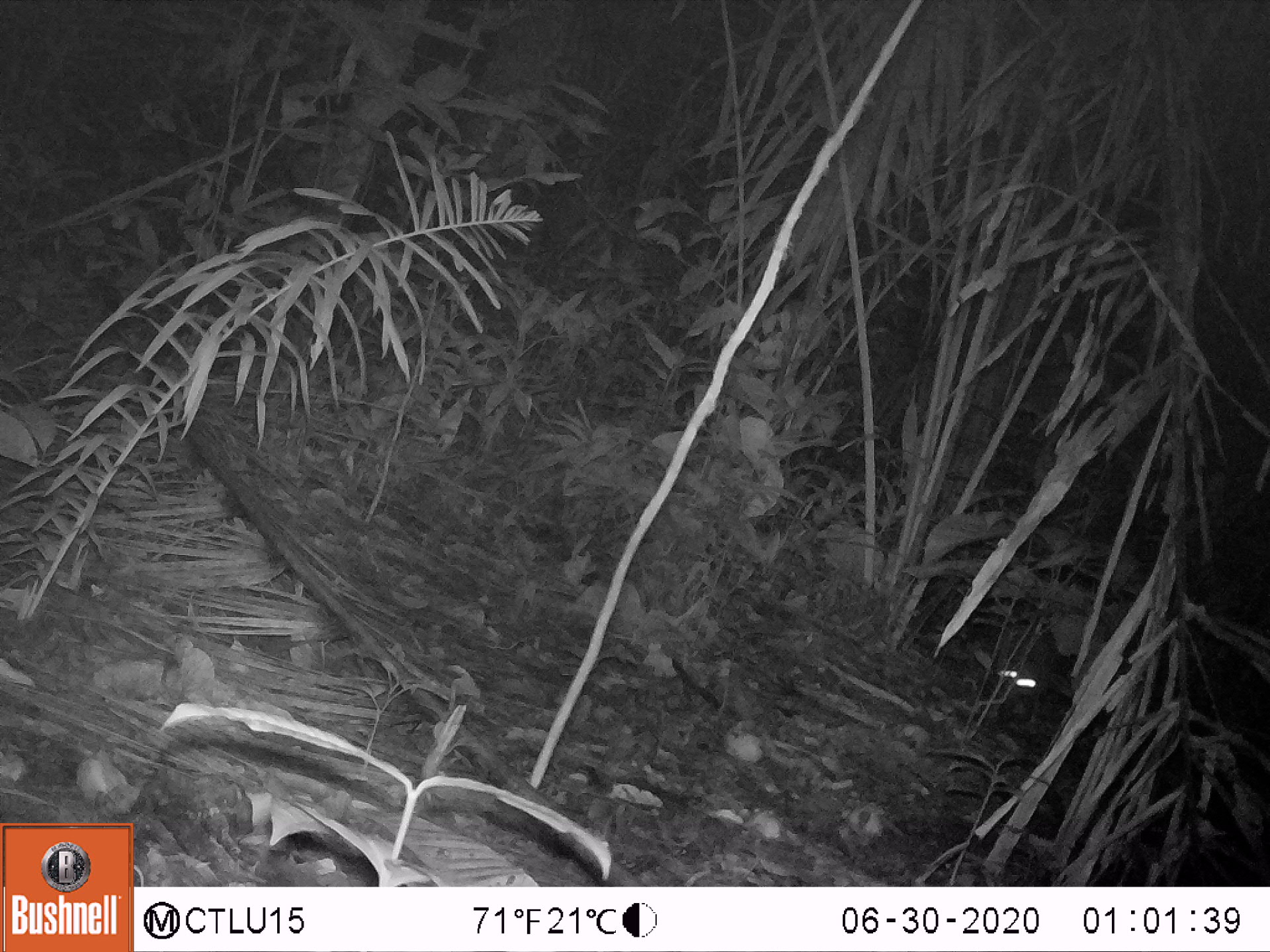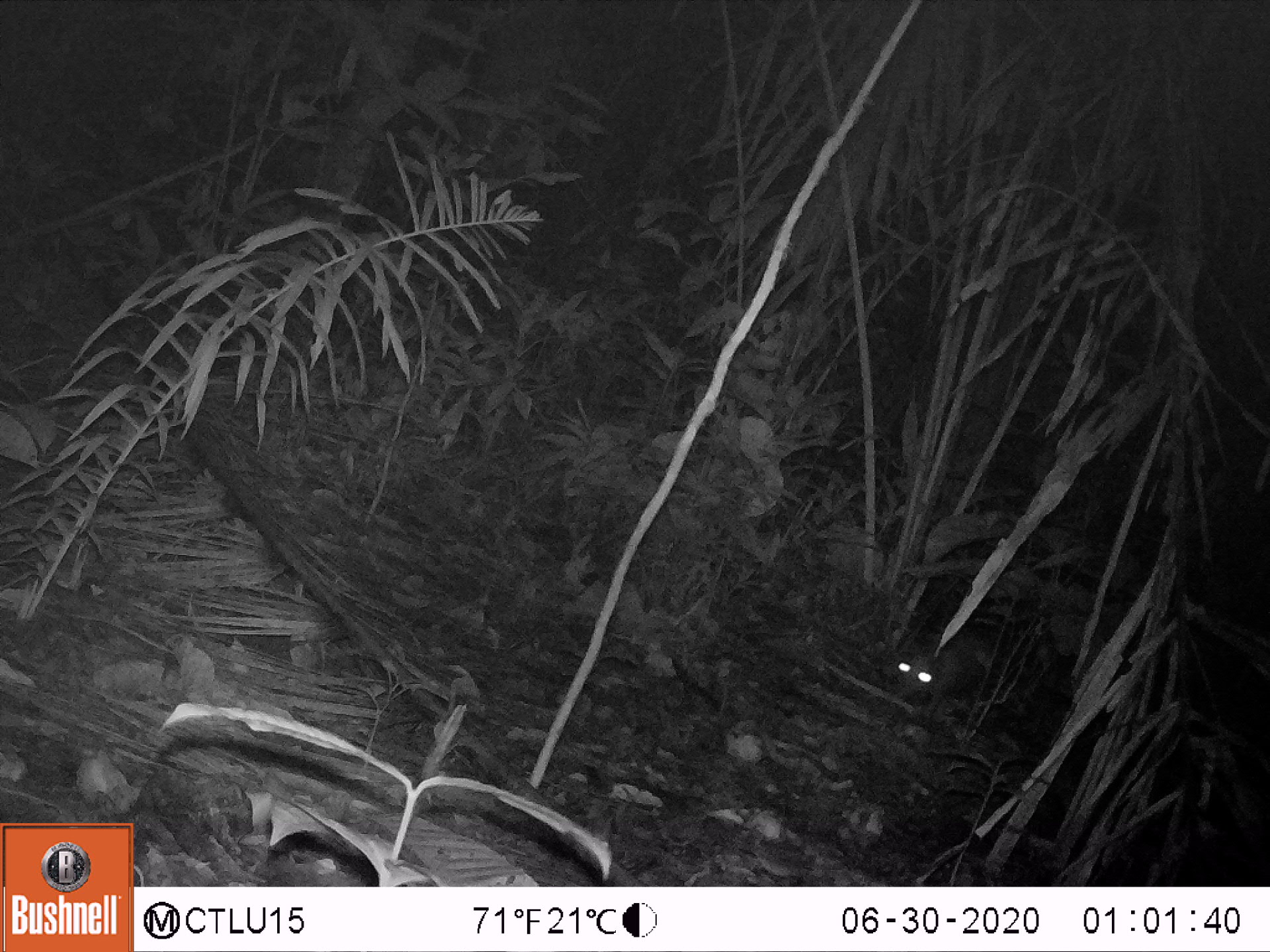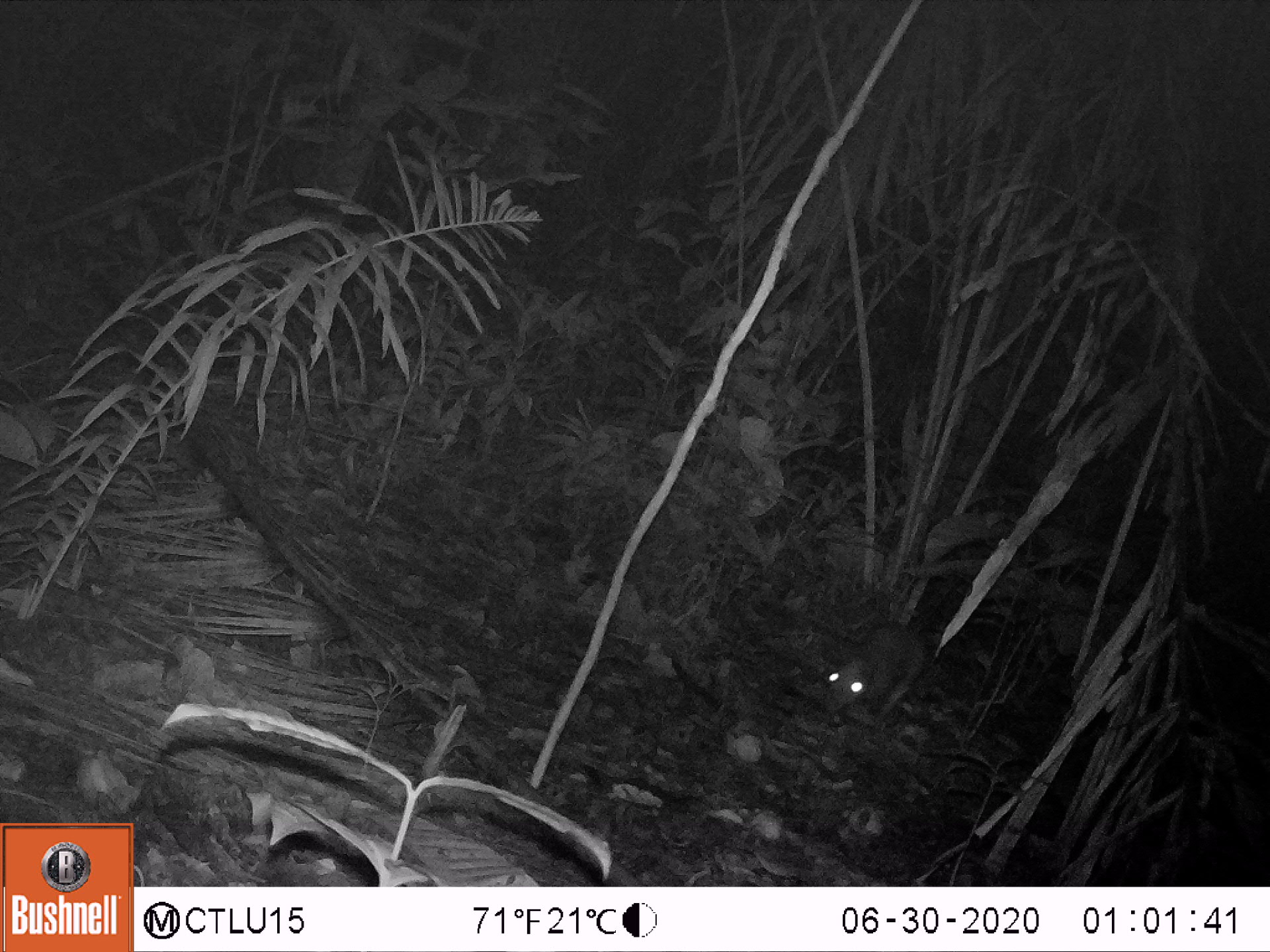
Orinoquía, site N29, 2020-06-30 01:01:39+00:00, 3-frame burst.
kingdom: Animalia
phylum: Chordata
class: Mammalia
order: Rodentia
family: Cuniculidae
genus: Cuniculus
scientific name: Cuniculus paca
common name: spotted paca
Spotted paca (Cuniculus paca).